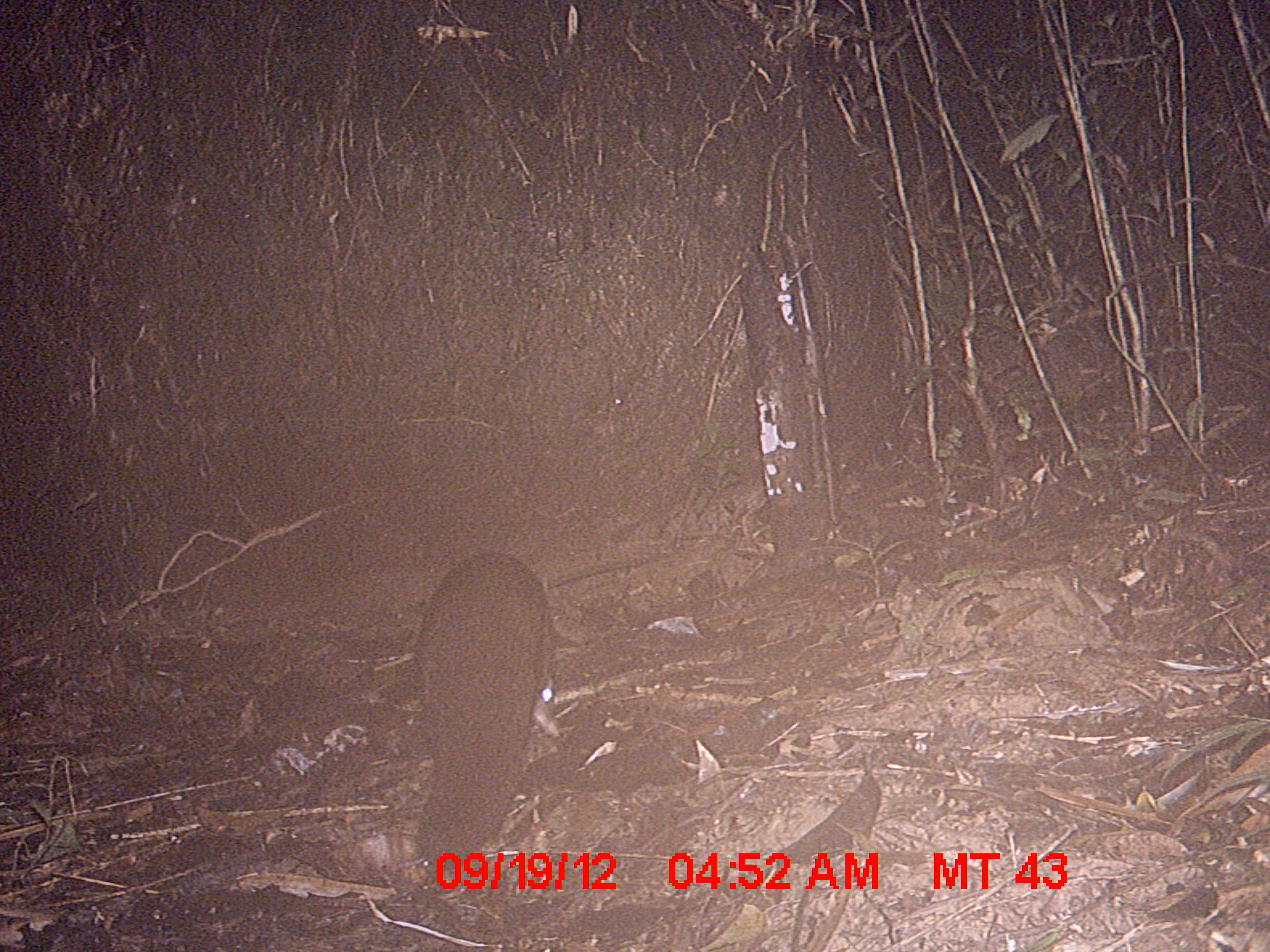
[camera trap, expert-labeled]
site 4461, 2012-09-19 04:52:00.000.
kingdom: Animalia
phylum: Chordata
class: Mammalia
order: Carnivora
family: Eupleridae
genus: Eupleres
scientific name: Eupleres goudotii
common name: falanouc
Eupleres goudotii (falanouc), count 1.